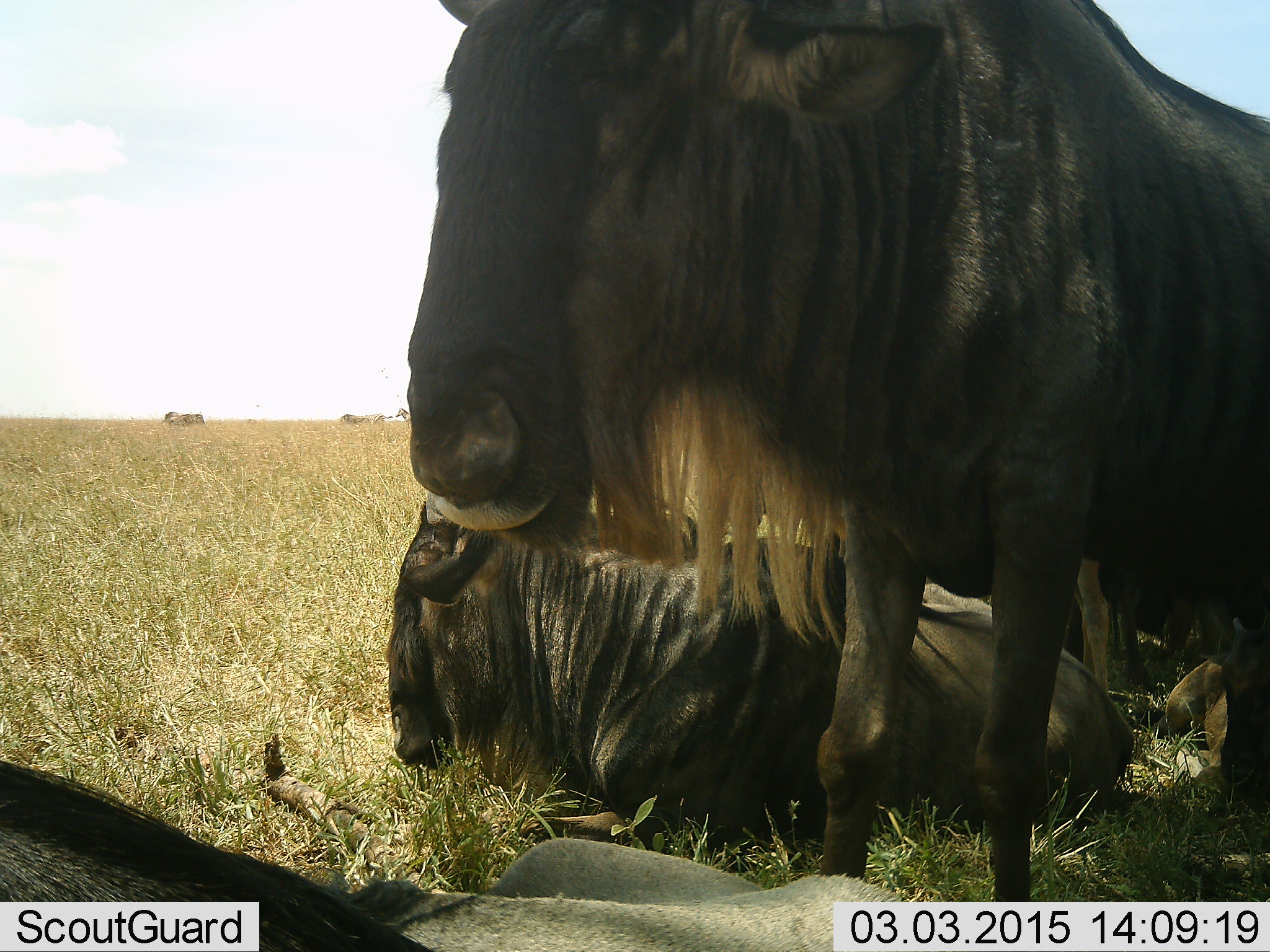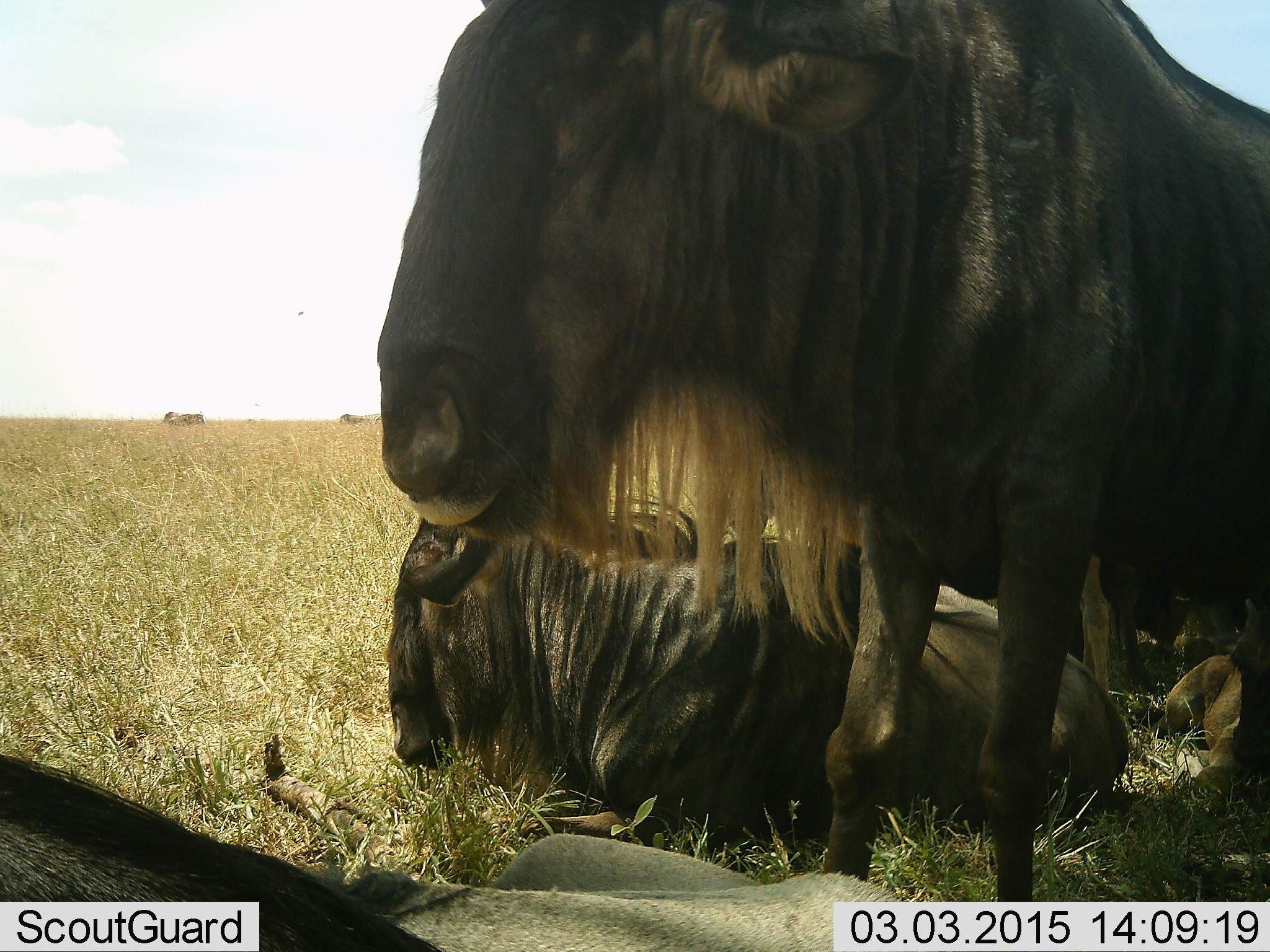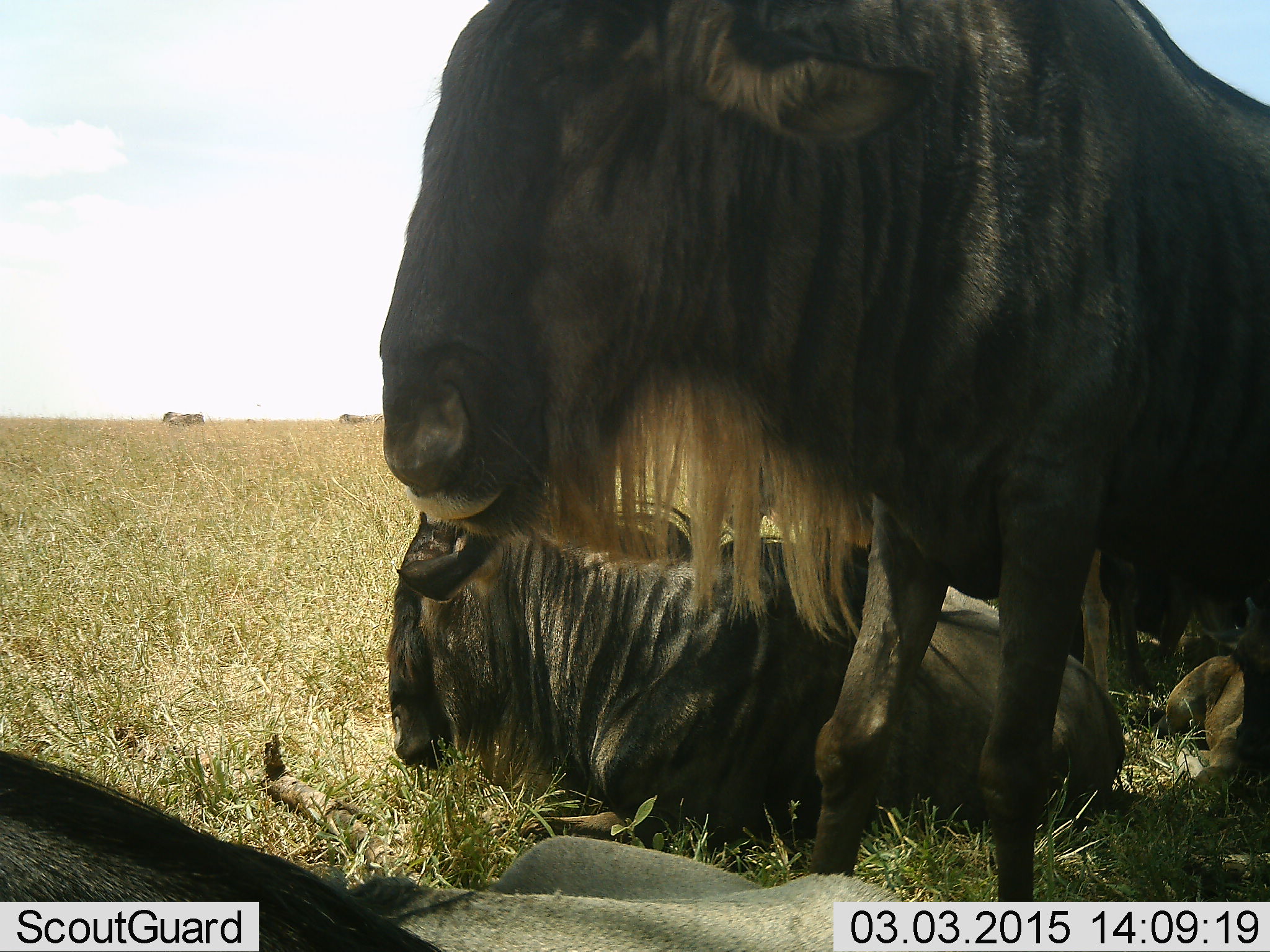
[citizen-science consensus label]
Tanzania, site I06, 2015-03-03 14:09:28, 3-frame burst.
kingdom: Animalia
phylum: Chordata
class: Mammalia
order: Artiodactyla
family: Bovidae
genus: Connochaetes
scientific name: Connochaetes taurinus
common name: blue wildebeest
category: wildebeest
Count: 4.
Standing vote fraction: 50%.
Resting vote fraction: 100%.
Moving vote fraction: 0%.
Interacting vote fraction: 0%.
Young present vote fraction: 10%.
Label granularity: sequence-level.